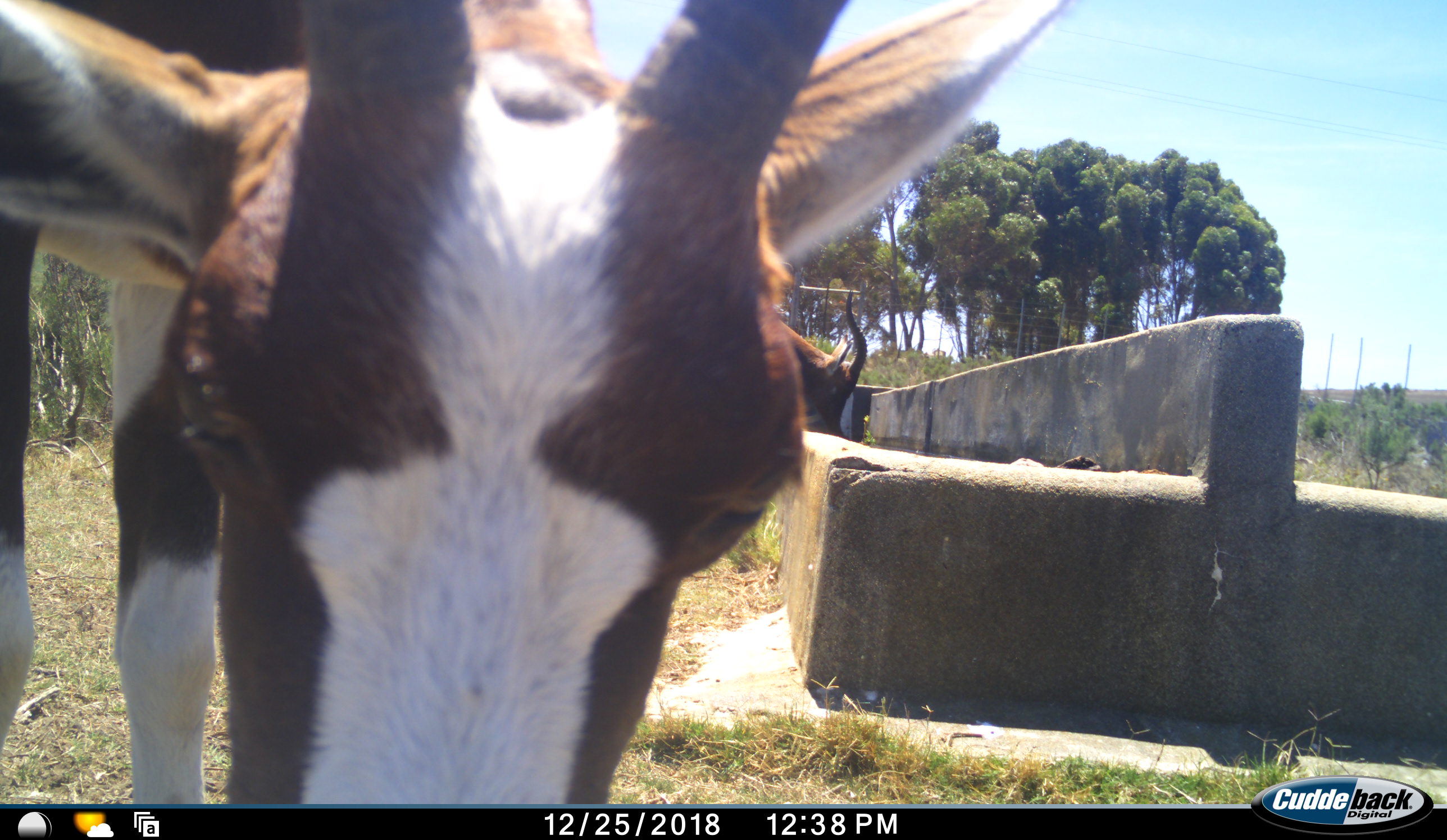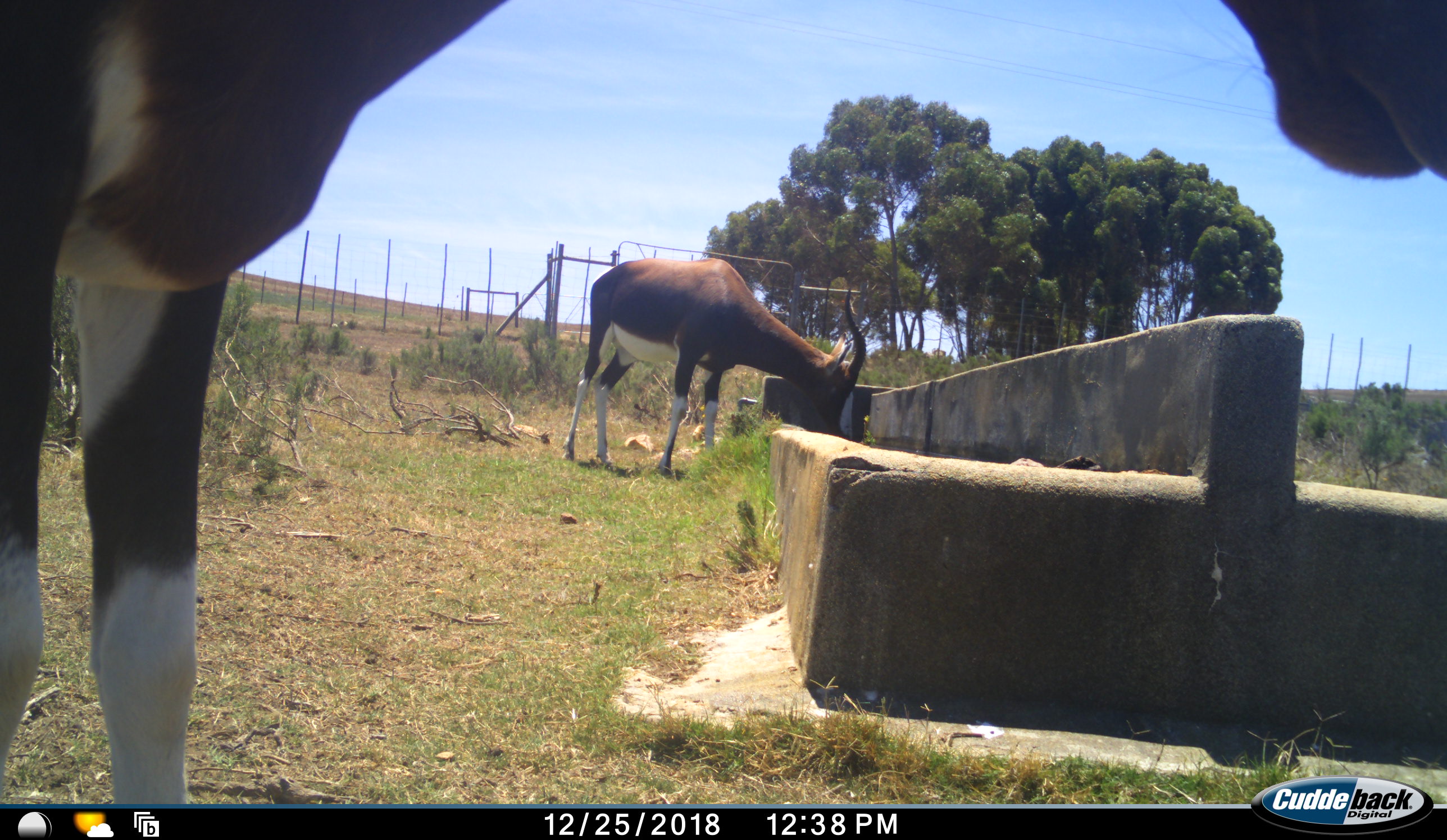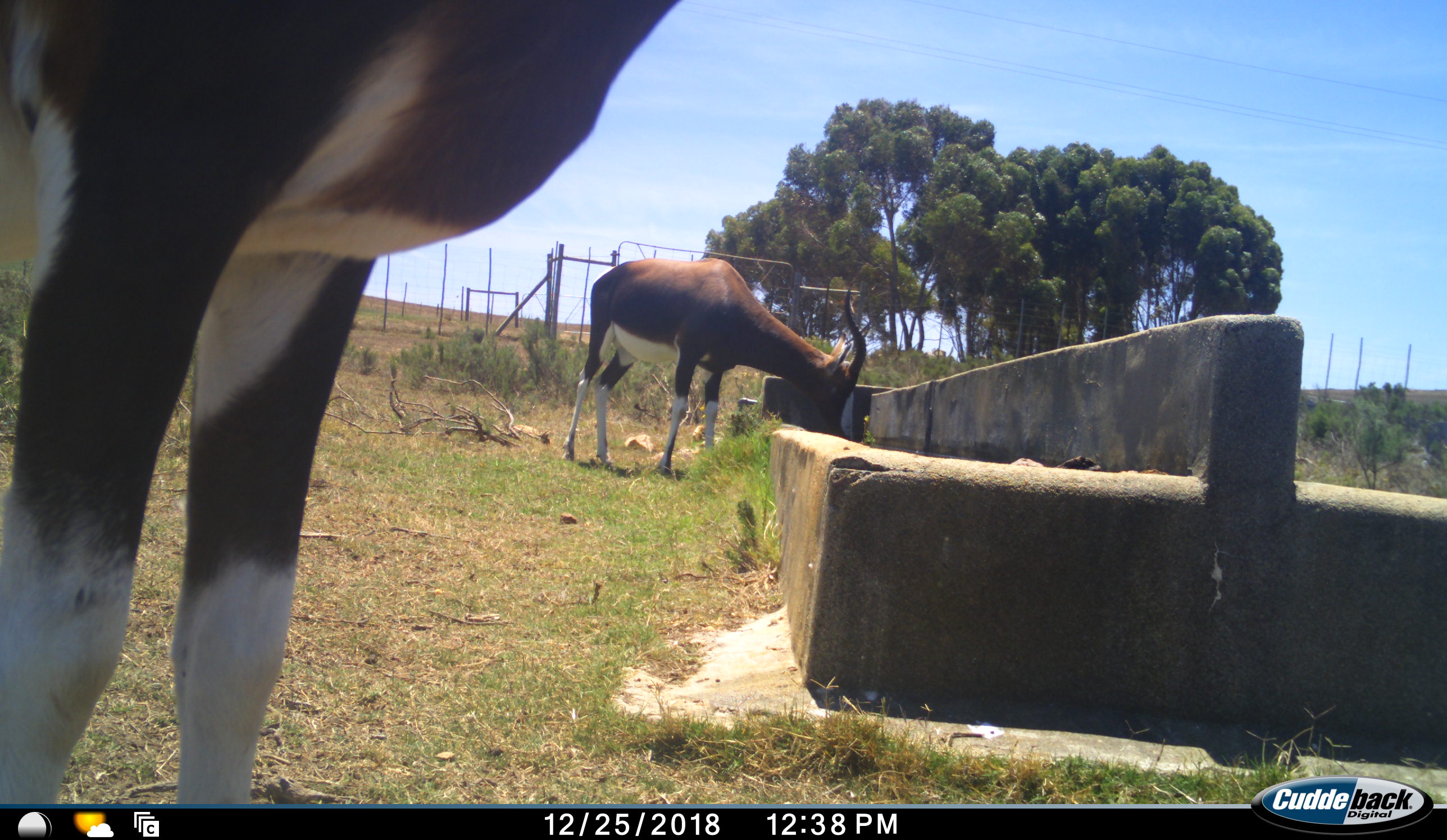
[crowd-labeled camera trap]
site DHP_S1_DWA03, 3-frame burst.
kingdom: Animalia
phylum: Chordata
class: Mammalia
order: Artiodactyla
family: Bovidae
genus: Damaliscus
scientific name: Damaliscus pygargus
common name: bontebok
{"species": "bontebok (Damaliscus pygargus)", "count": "2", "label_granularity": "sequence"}